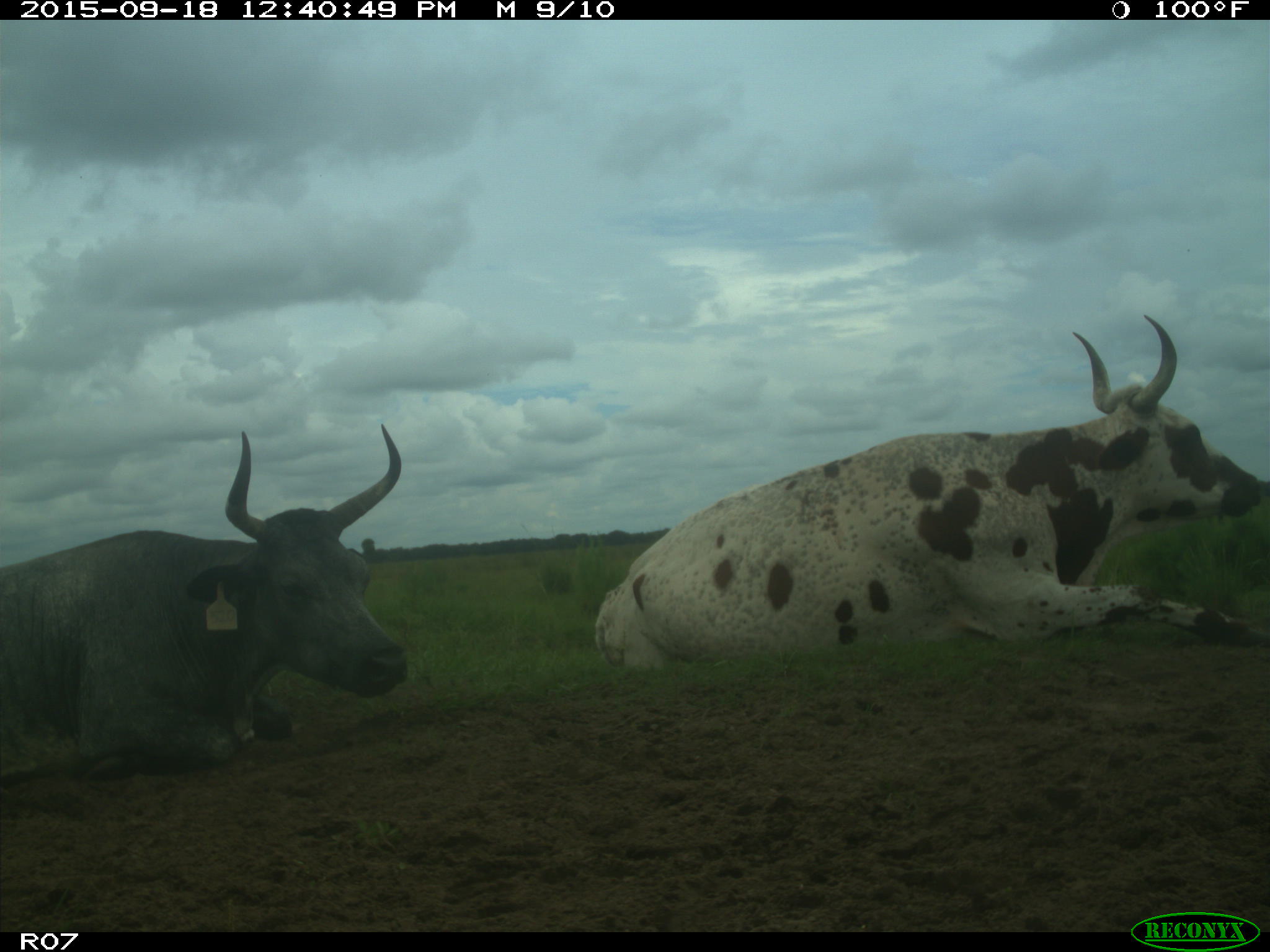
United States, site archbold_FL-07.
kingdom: Animalia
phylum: Chordata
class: Mammalia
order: Artiodactyla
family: Bovidae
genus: Bos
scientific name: Bos taurus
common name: domestic cow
Bos taurus (domestic cow).